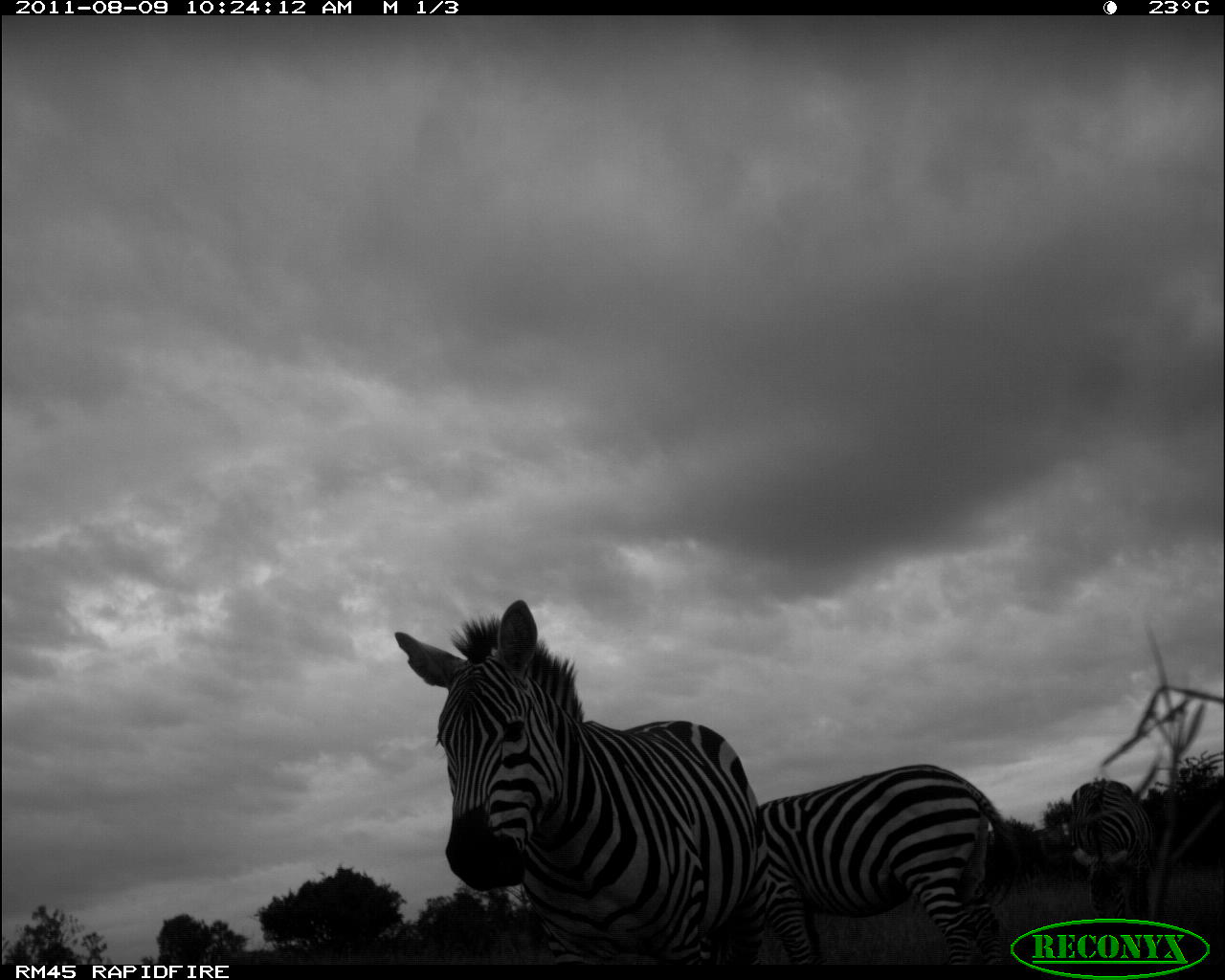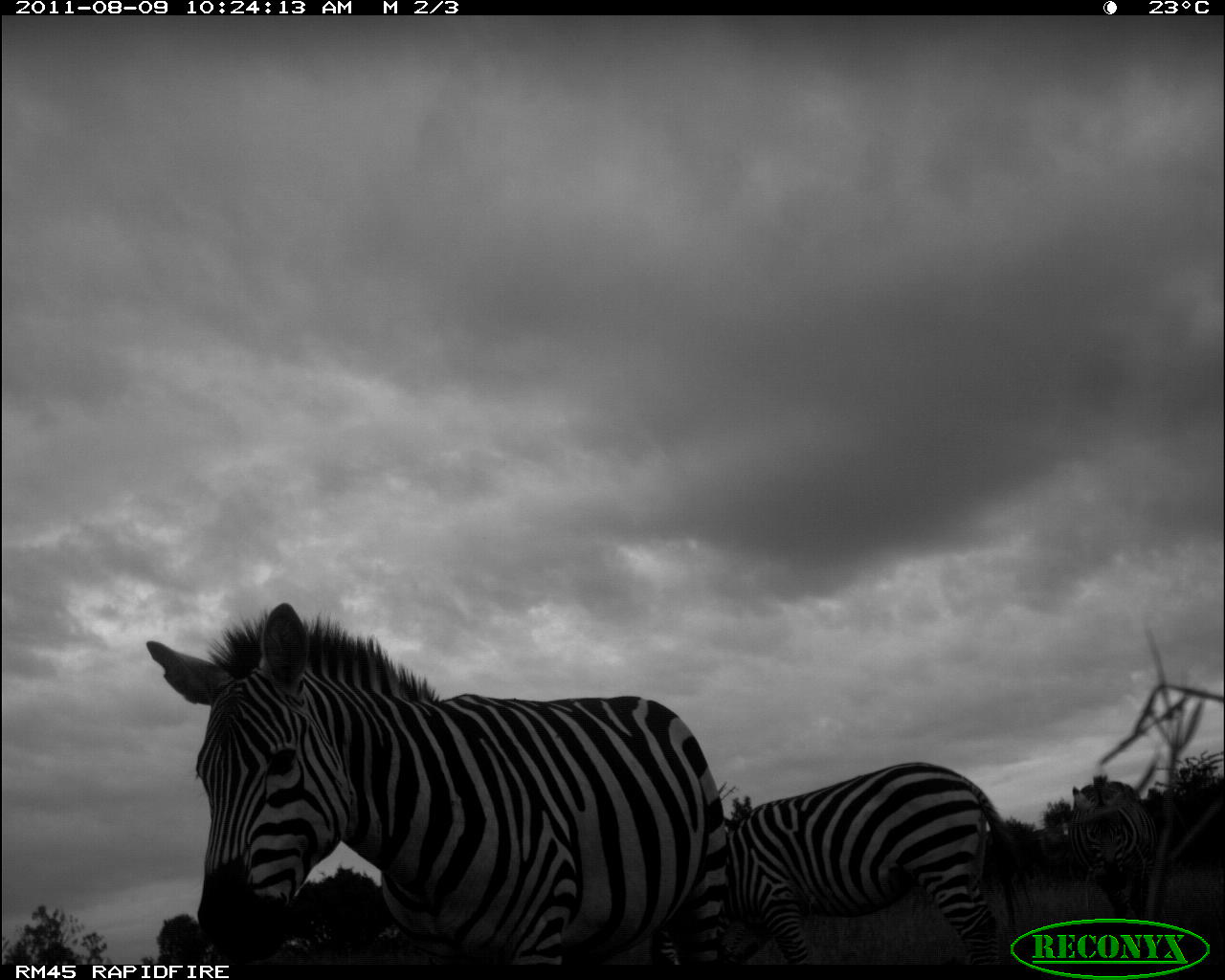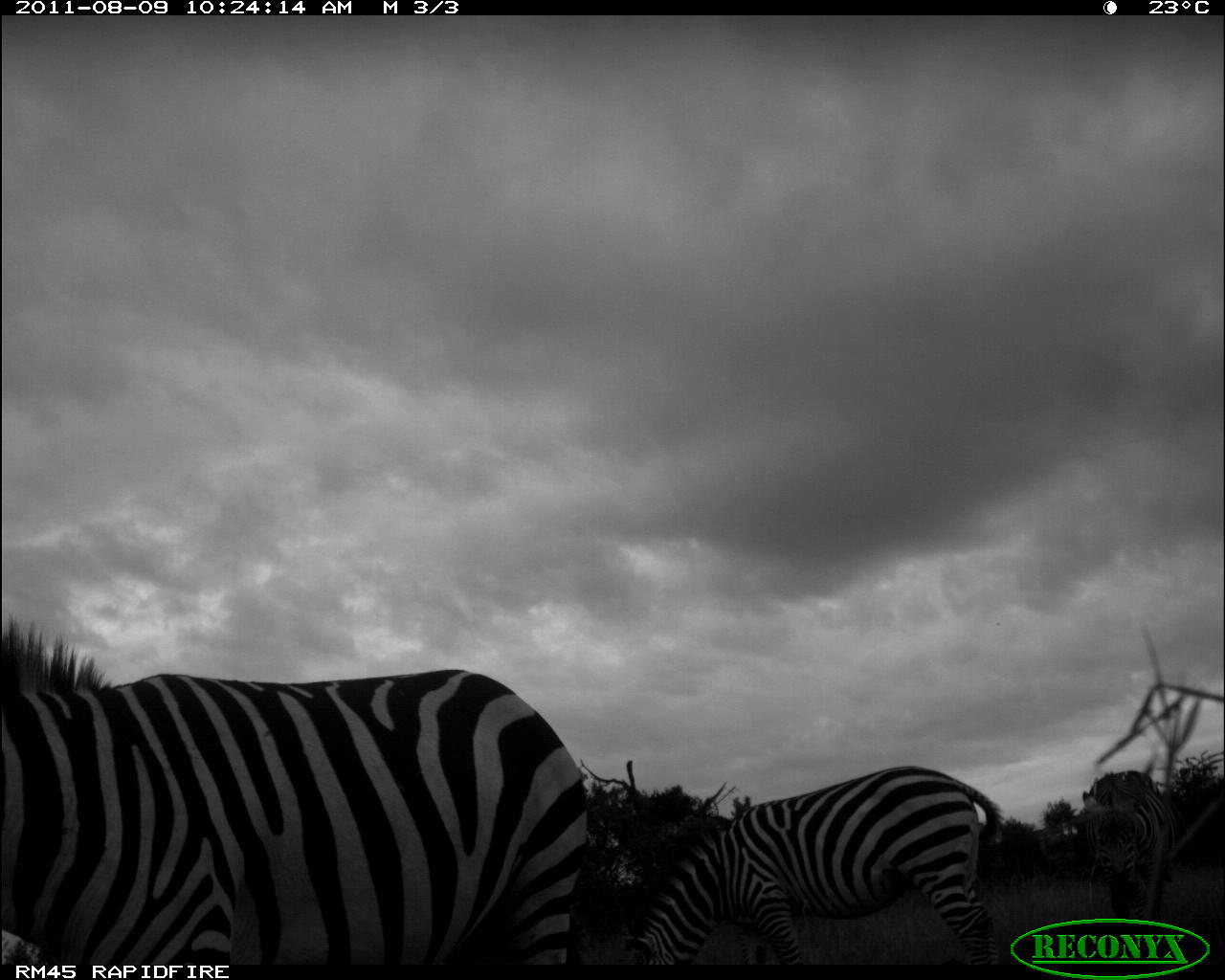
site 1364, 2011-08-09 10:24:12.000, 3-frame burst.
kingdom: Animalia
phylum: Chordata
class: Mammalia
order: Perissodactyla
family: Equidae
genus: Equus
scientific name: Equus quagga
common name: plains zebra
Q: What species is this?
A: Equus quagga (plains zebra).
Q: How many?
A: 3.